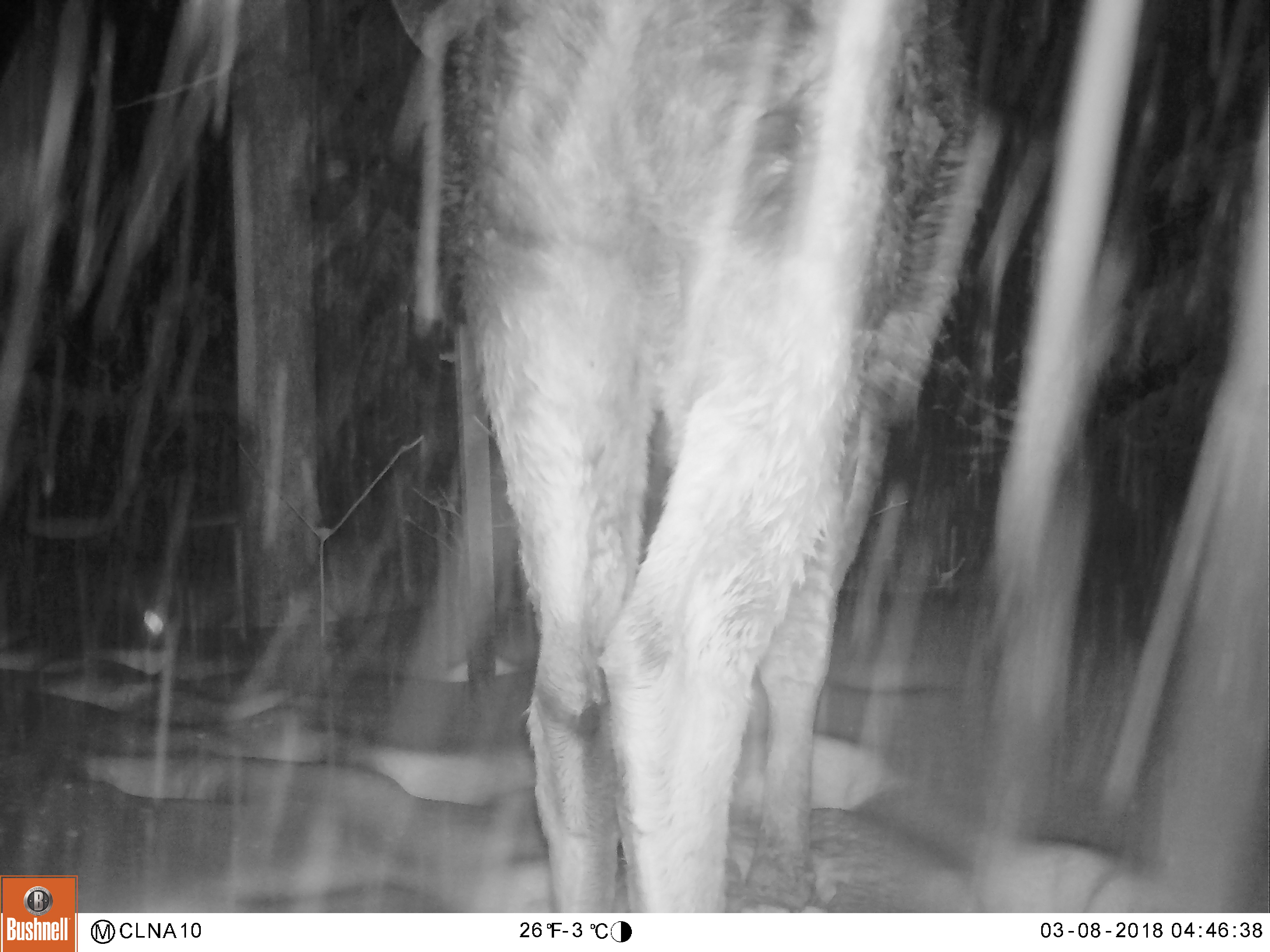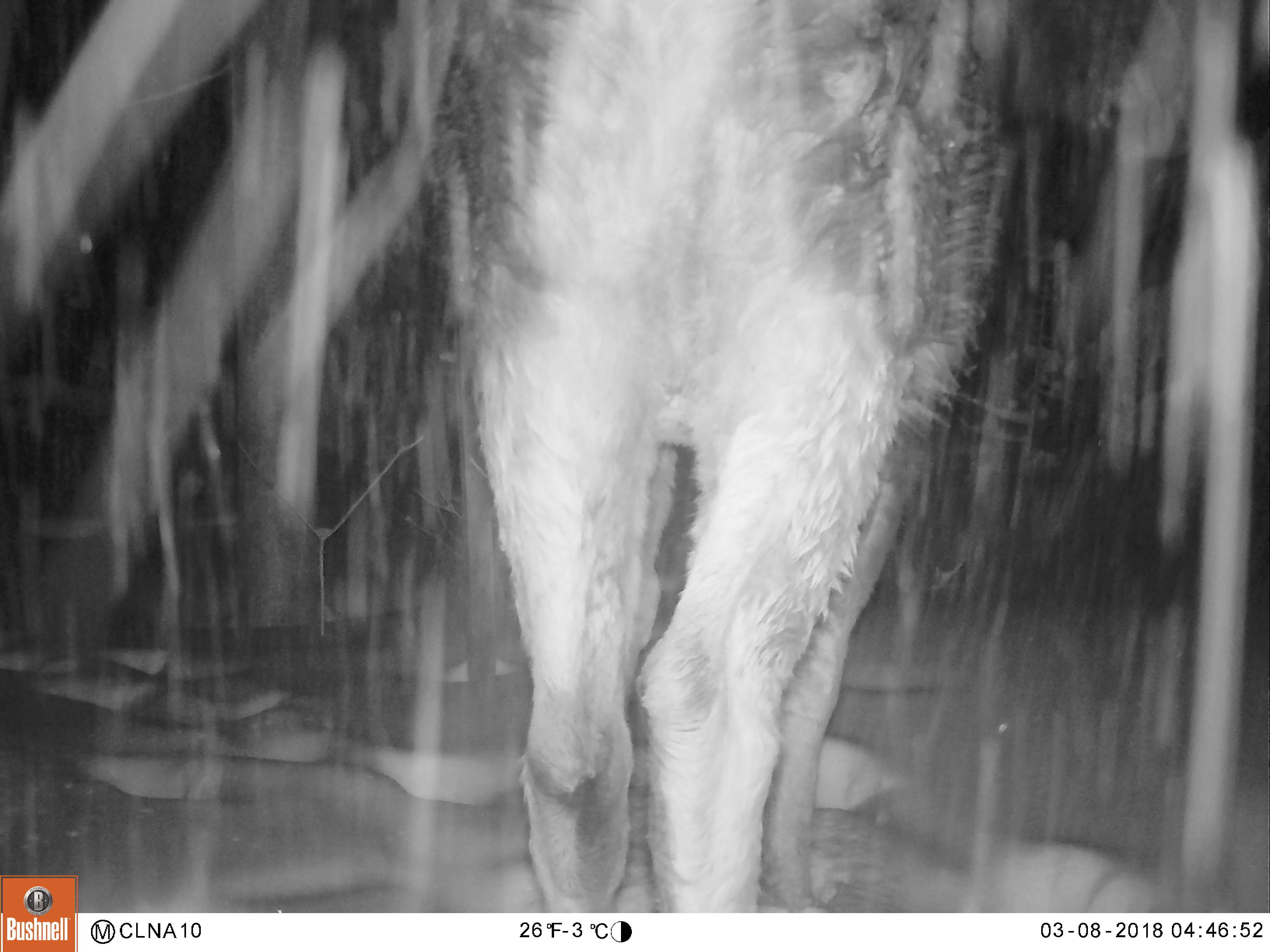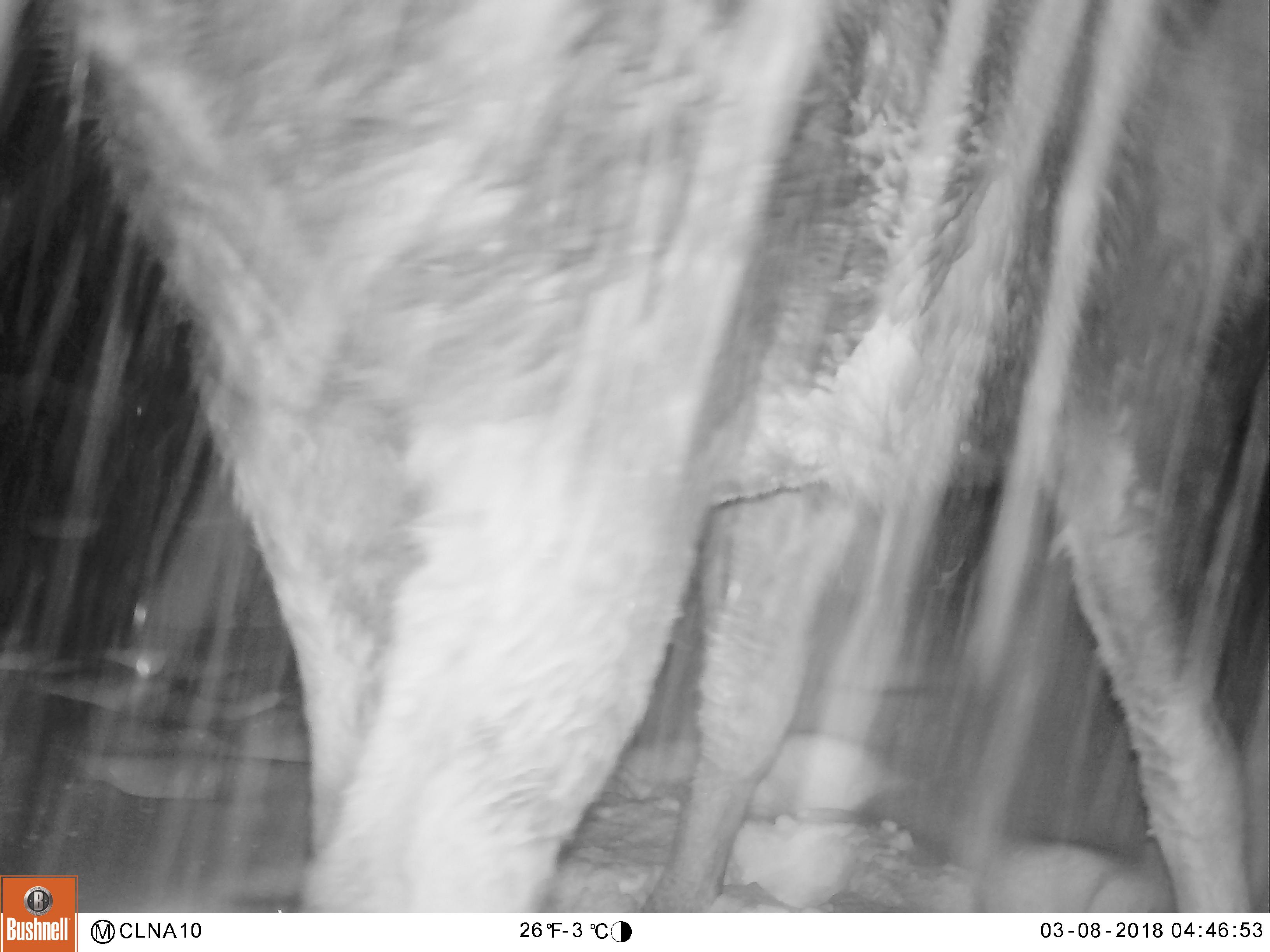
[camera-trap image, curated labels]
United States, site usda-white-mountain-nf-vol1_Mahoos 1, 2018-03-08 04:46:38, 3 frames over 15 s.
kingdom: Animalia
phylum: Chordata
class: Mammalia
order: Artiodactyla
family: Cervidae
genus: Alces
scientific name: Alces alces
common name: moose